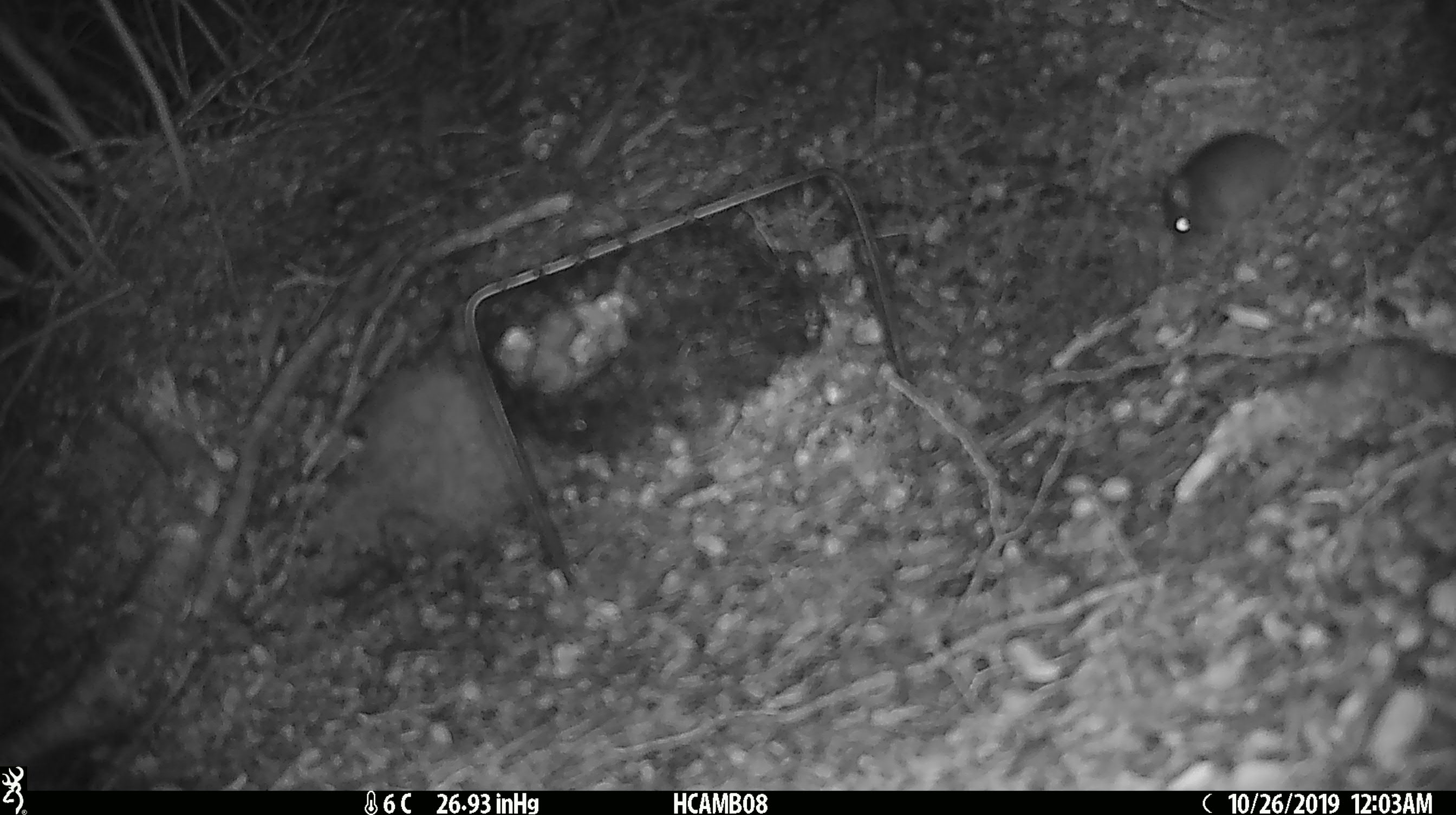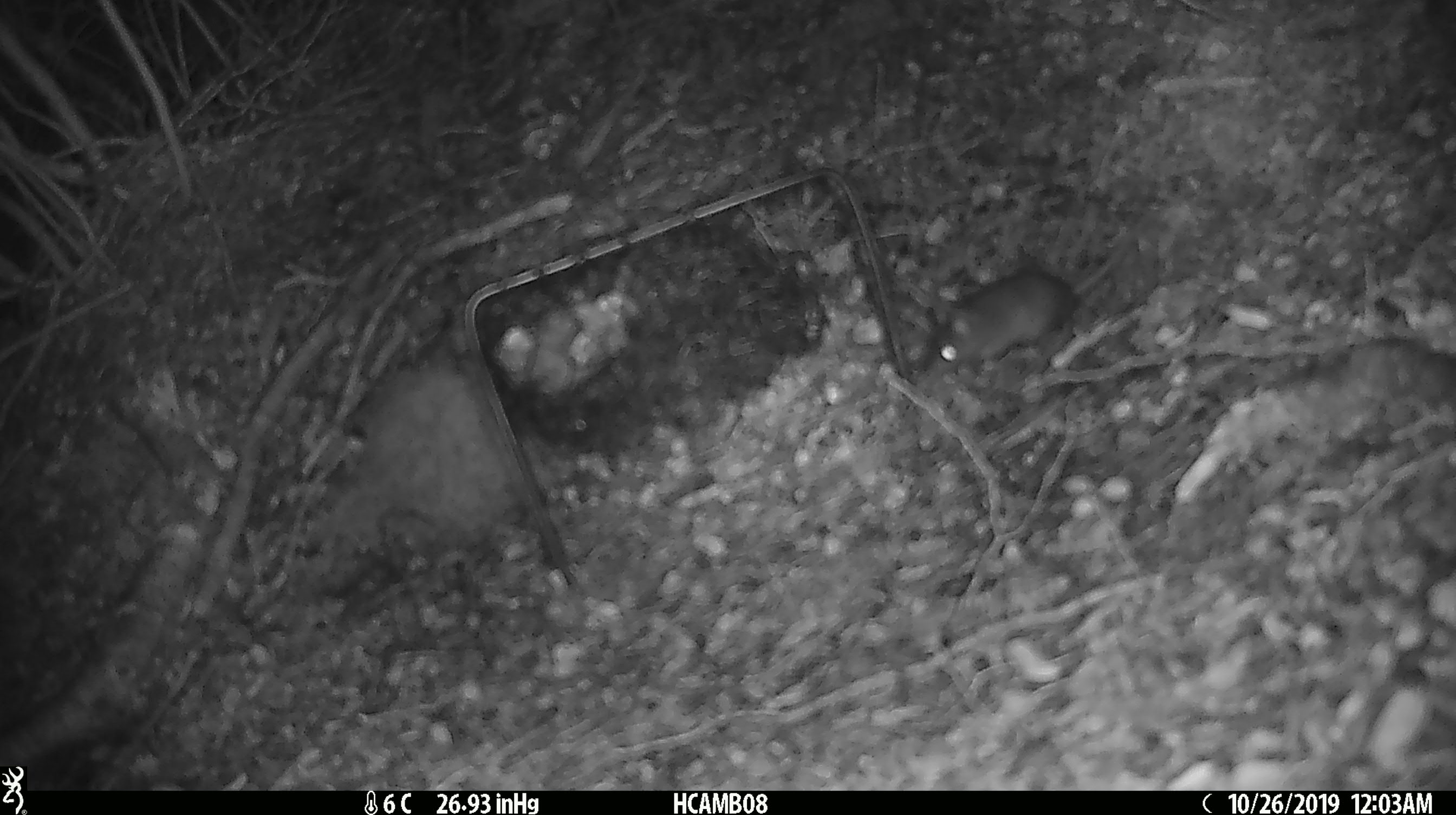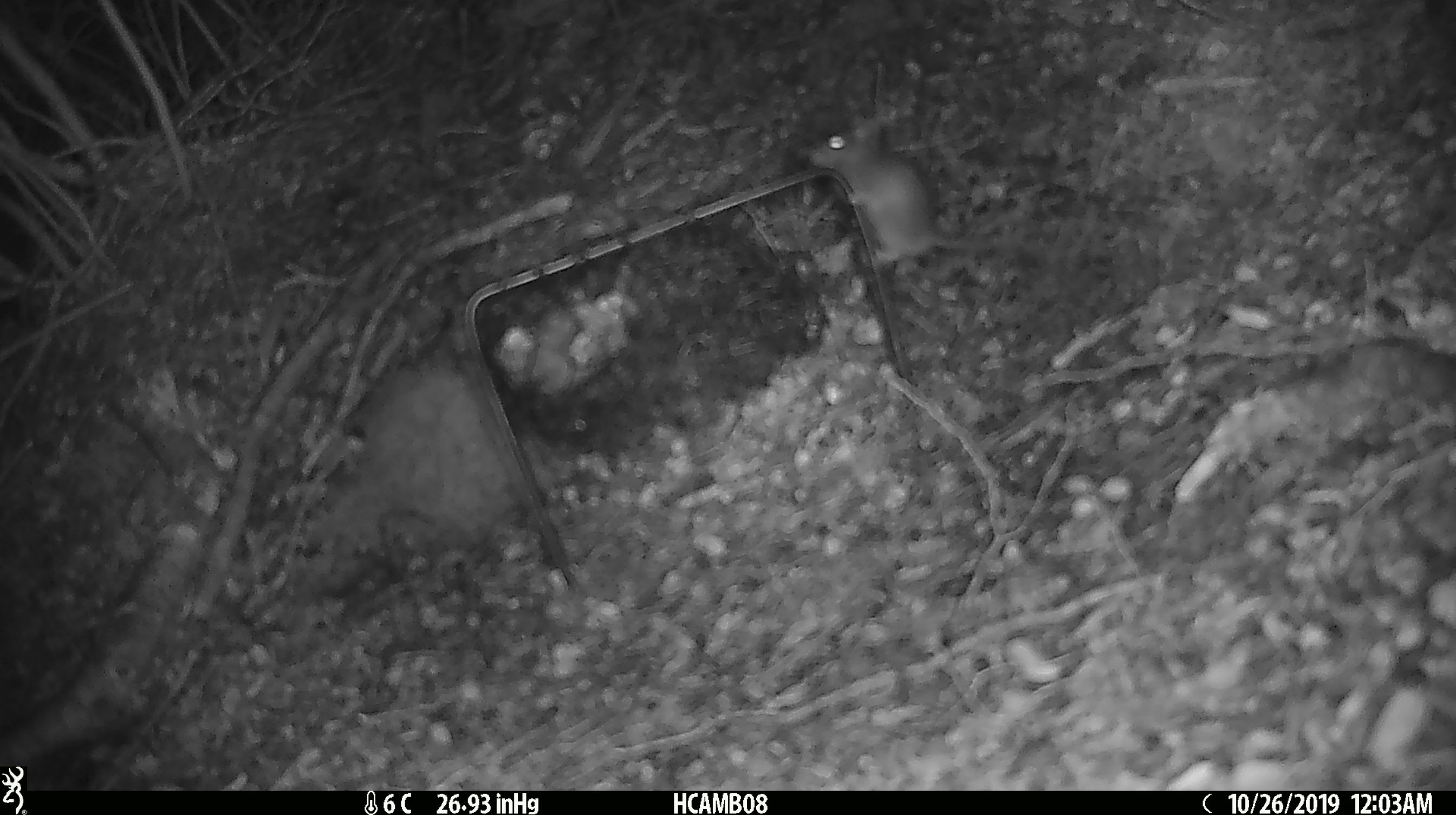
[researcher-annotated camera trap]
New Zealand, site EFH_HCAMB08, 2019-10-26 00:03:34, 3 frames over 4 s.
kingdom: Animalia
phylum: Chordata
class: Mammalia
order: Rodentia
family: Muridae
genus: Mus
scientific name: Mus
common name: mouse